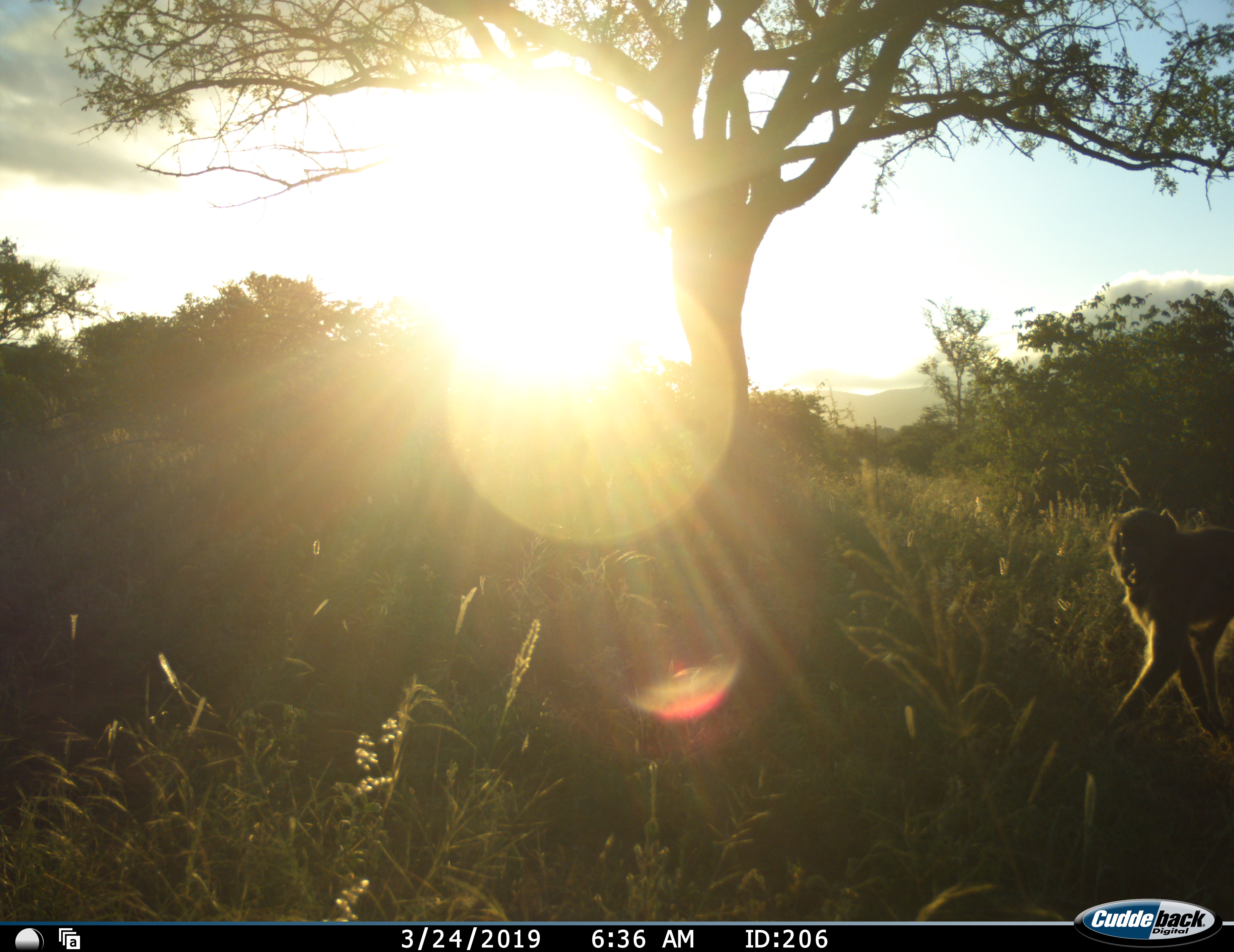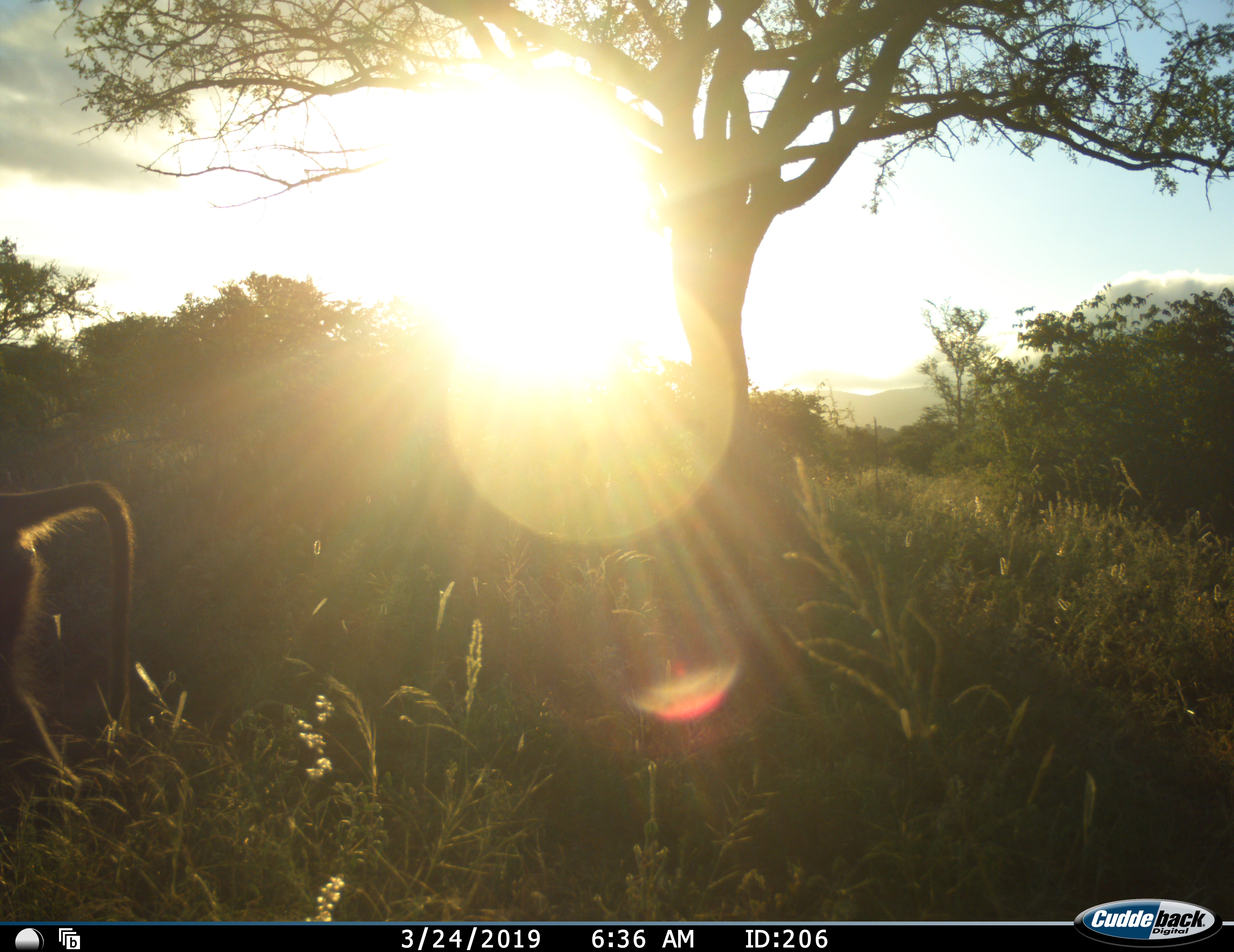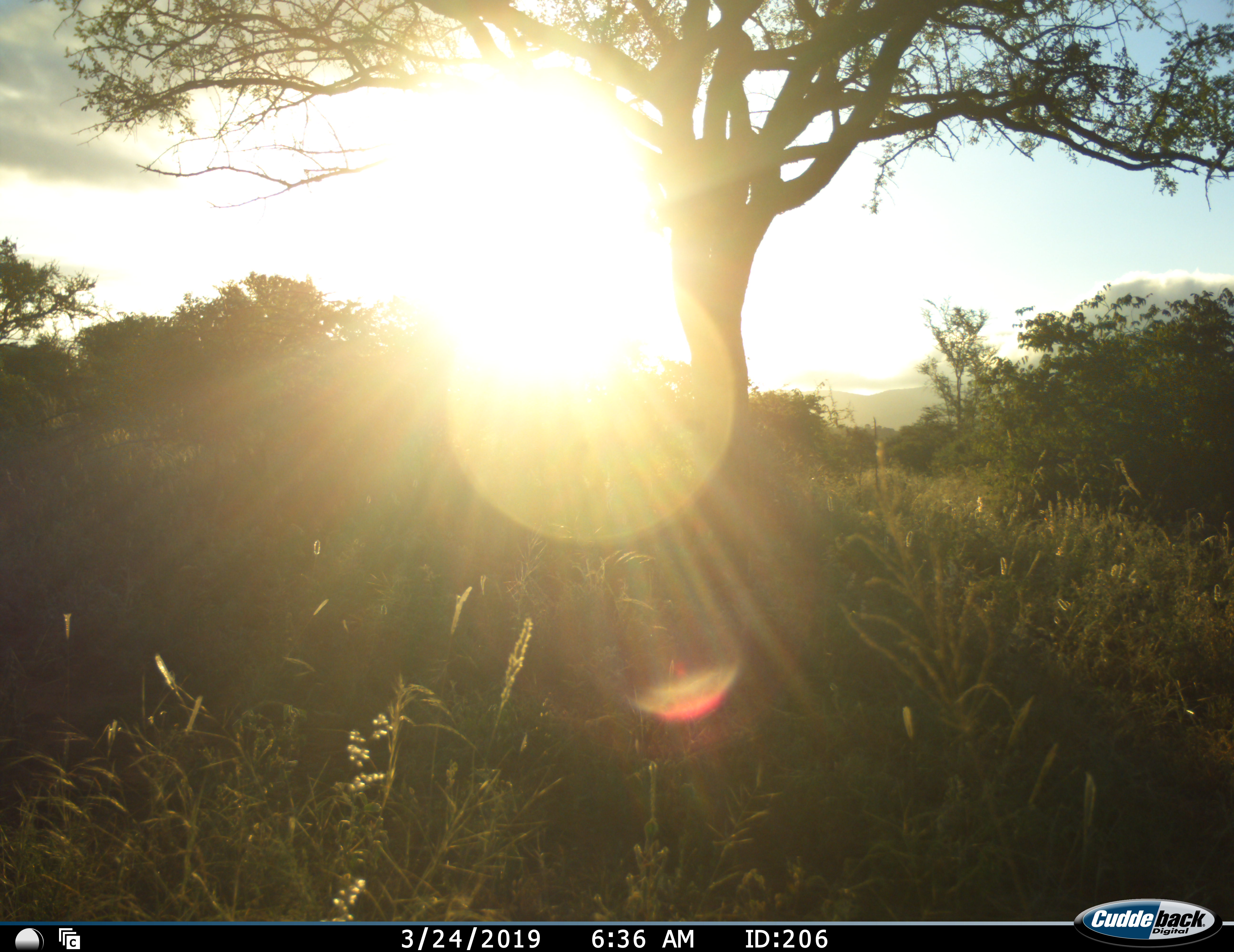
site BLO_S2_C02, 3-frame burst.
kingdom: Animalia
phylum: Chordata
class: Mammalia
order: Primates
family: Cercopithecidae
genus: Papio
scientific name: Papio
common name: baboon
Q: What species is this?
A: Baboon (Papio).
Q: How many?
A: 1.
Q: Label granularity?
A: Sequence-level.